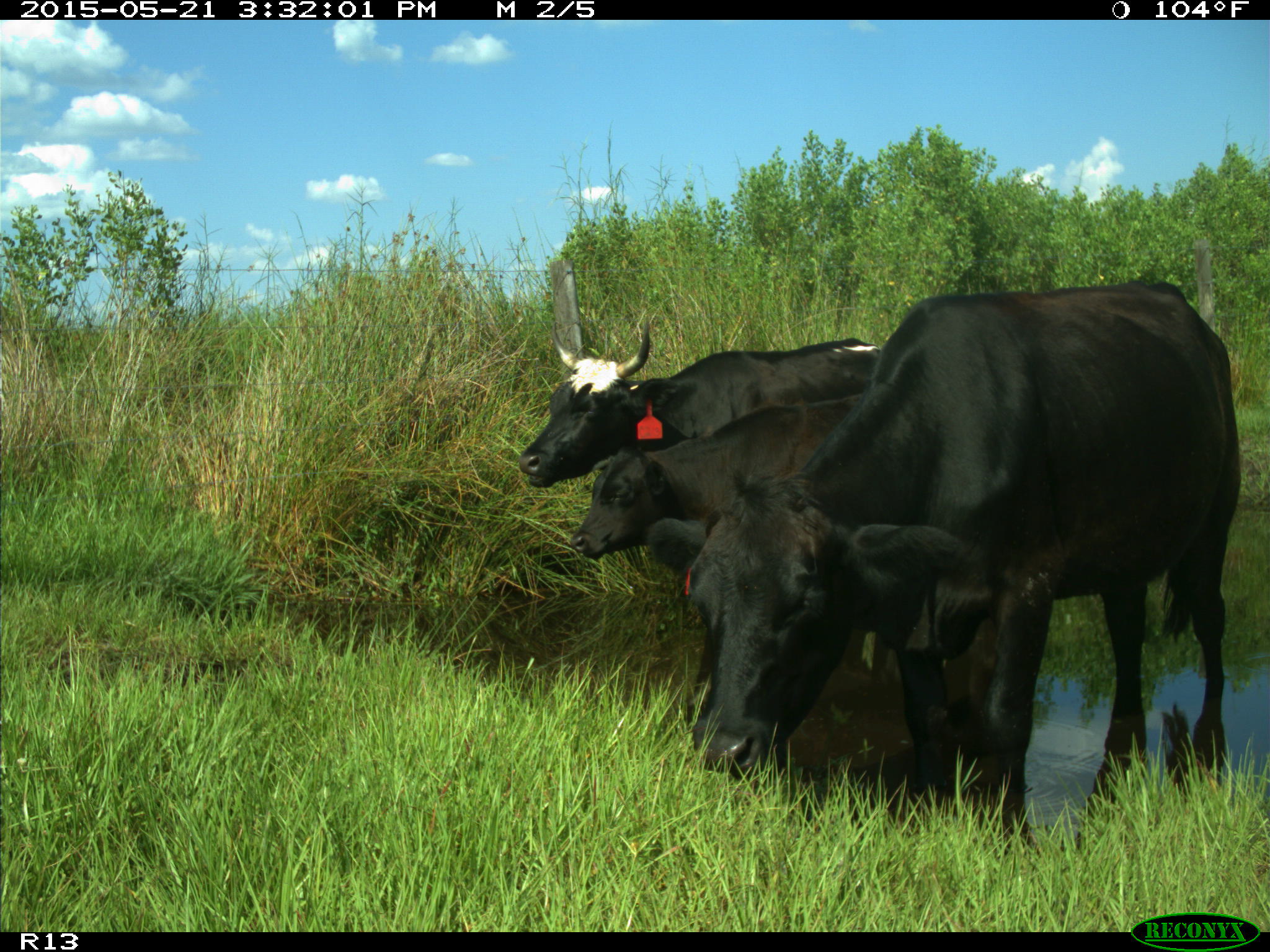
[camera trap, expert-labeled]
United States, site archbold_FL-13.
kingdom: Animalia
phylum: Chordata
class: Mammalia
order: Artiodactyla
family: Bovidae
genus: Bos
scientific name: Bos taurus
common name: domestic cow